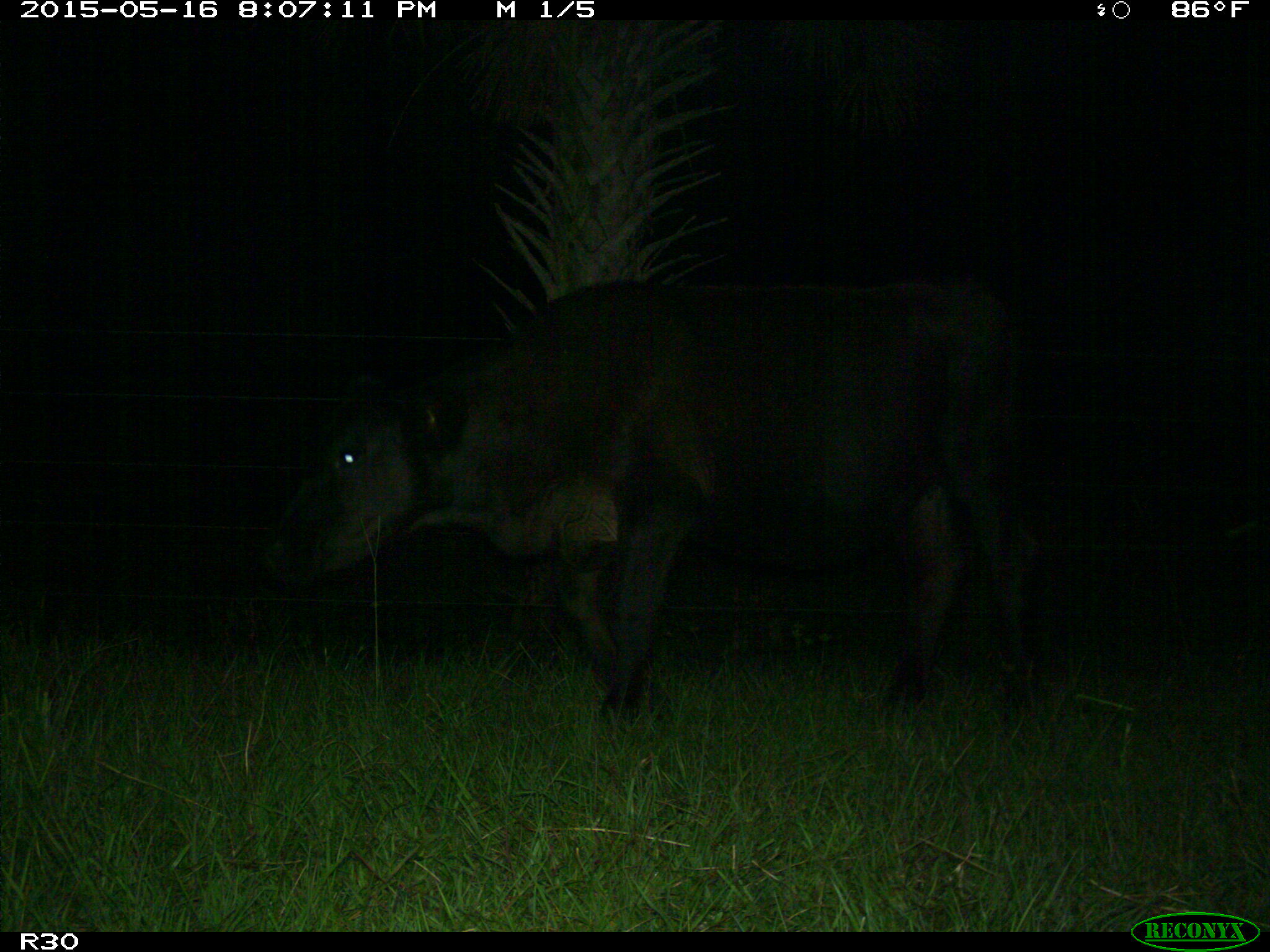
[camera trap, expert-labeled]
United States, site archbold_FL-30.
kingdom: Animalia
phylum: Chordata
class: Mammalia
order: Artiodactyla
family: Bovidae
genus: Bos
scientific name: Bos taurus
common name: domestic cow